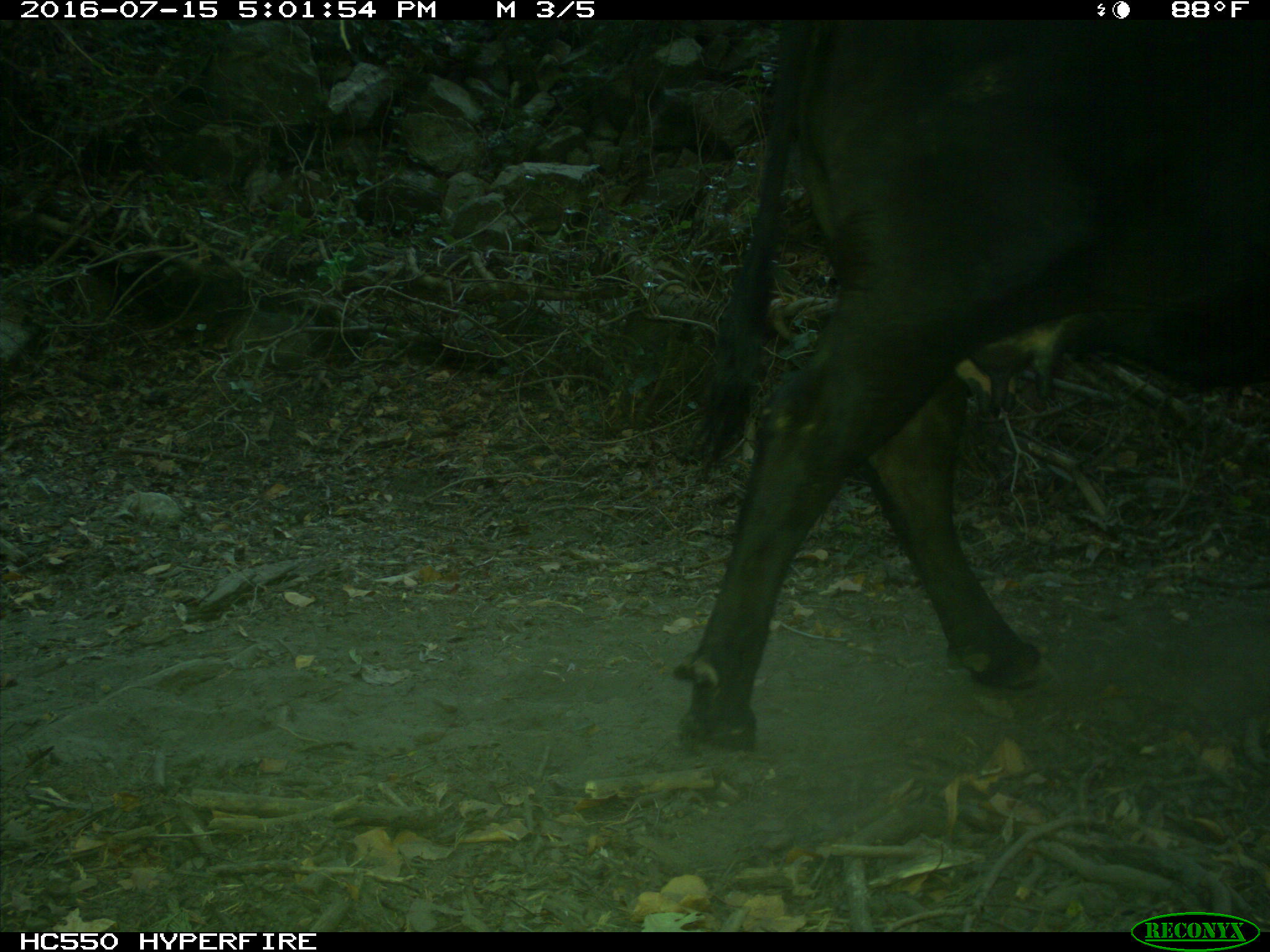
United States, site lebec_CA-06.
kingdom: Animalia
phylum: Chordata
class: Mammalia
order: Artiodactyla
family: Bovidae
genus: Bos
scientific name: Bos taurus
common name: domestic cow